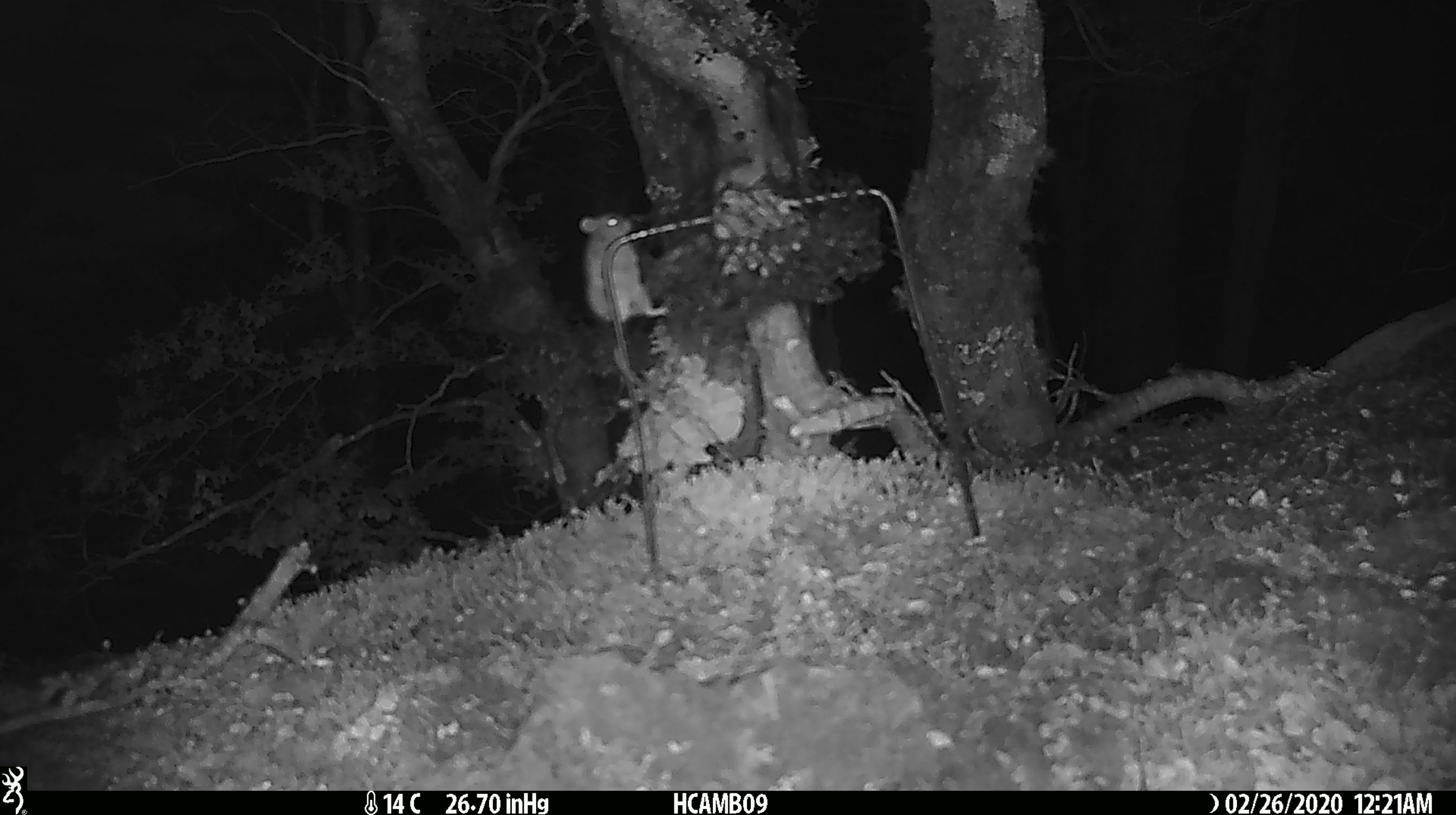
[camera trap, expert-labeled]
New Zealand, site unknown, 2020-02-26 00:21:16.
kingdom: Animalia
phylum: Chordata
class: Mammalia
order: Rodentia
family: Muridae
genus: Mus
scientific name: Mus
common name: mouse